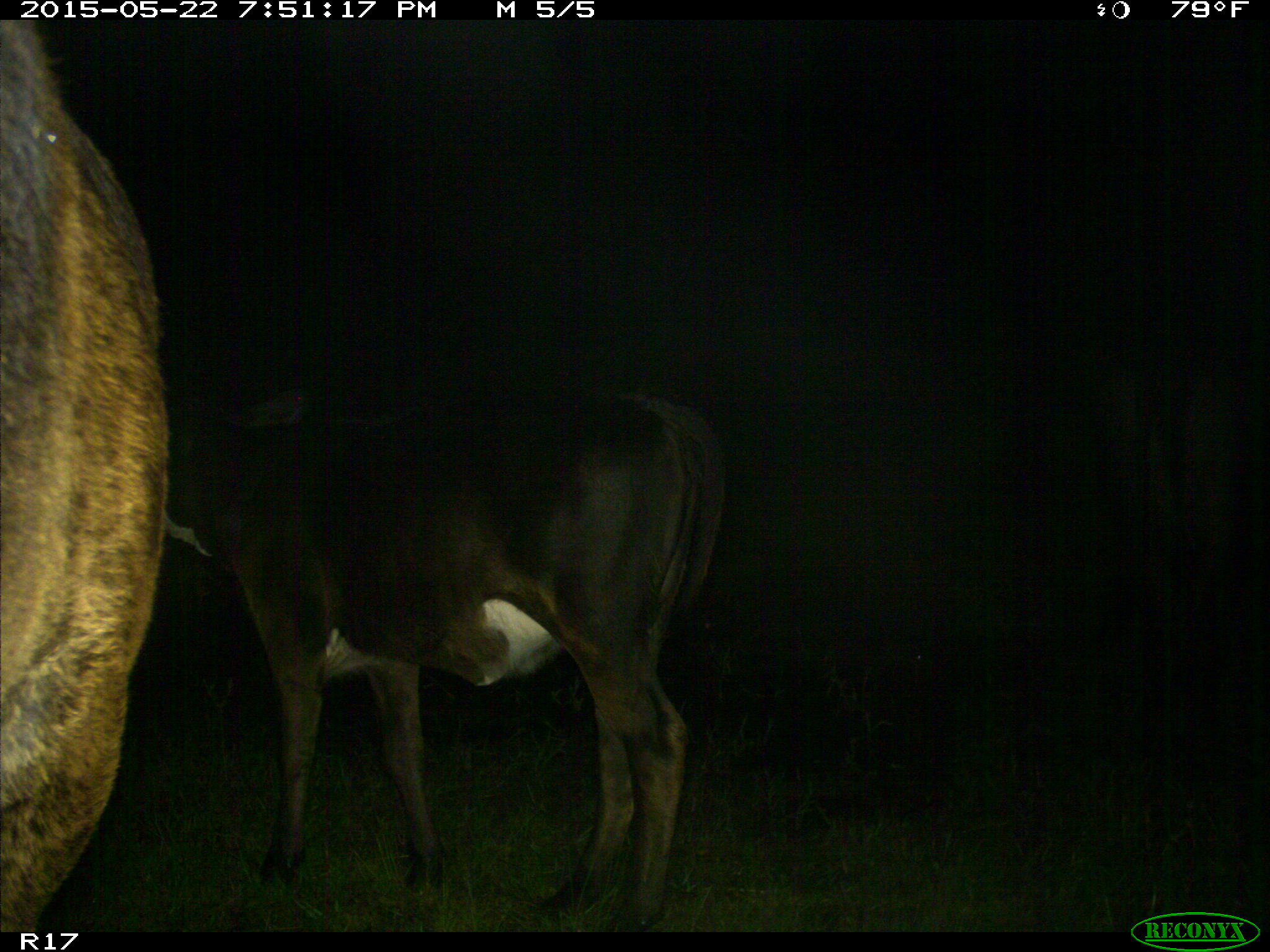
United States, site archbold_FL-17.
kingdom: Animalia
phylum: Chordata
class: Mammalia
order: Artiodactyla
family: Bovidae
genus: Bos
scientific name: Bos taurus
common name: domestic cow